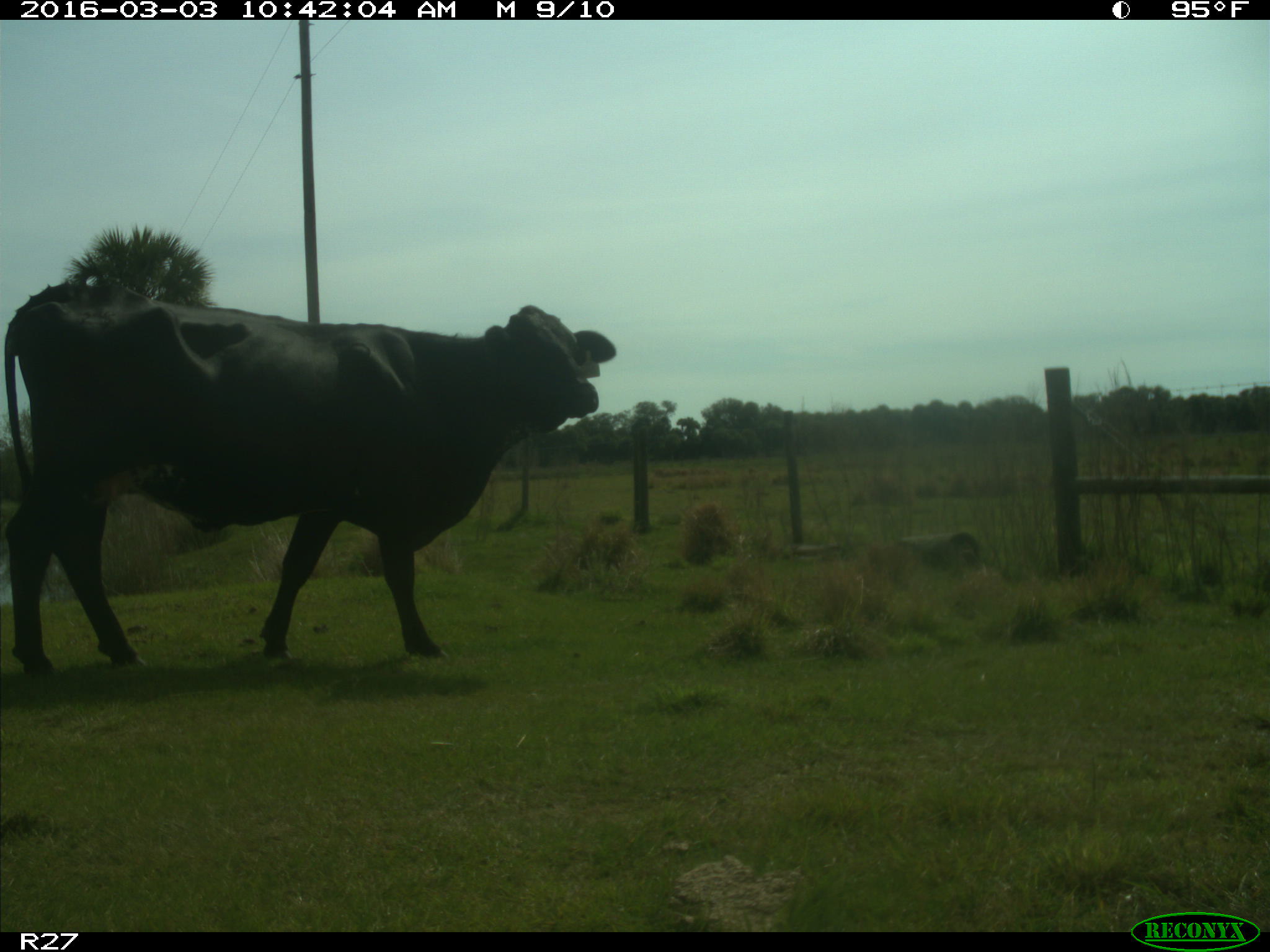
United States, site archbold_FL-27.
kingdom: Animalia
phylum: Chordata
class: Mammalia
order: Artiodactyla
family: Bovidae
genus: Bos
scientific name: Bos taurus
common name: domestic cow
Bos taurus (domestic cow).